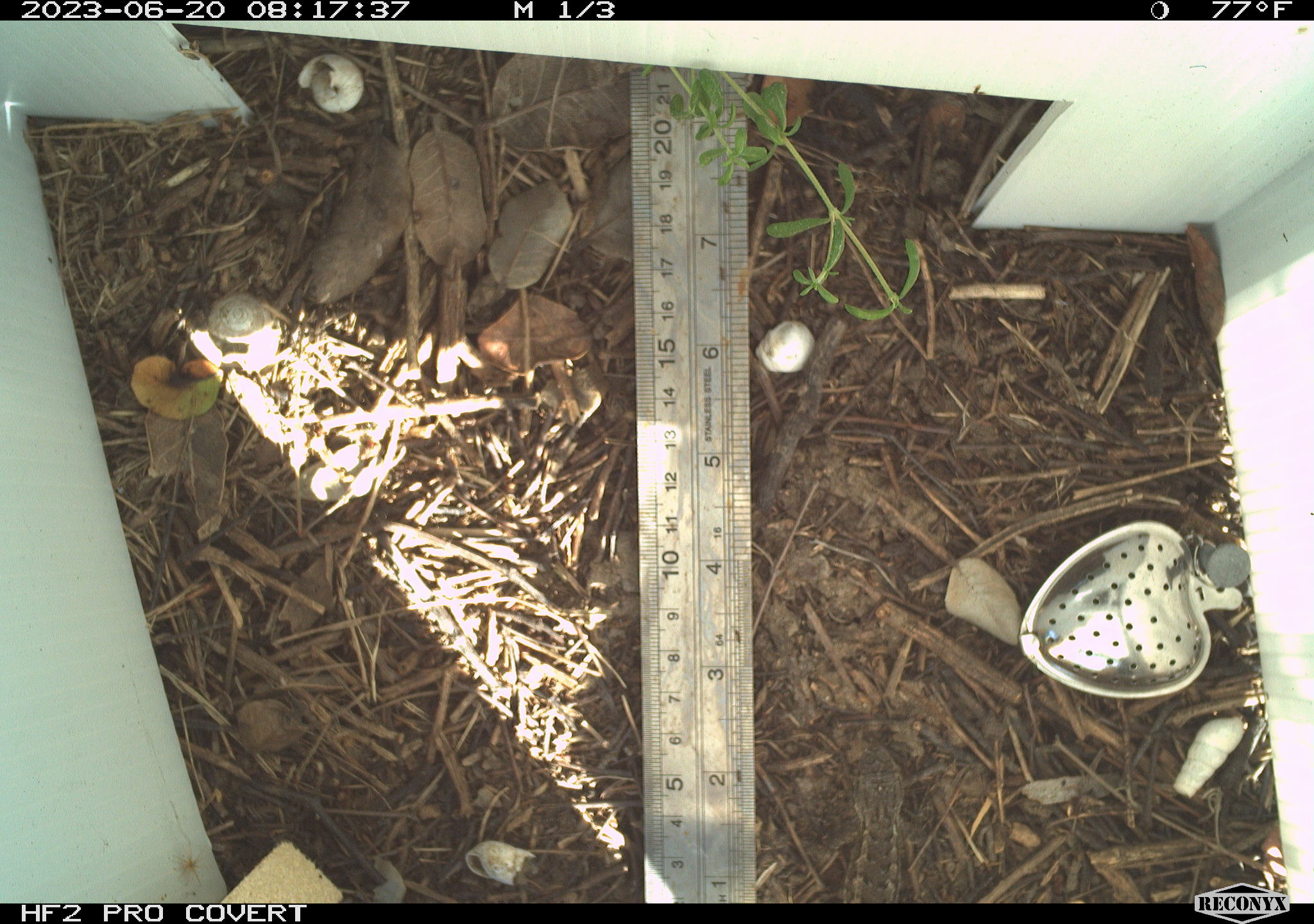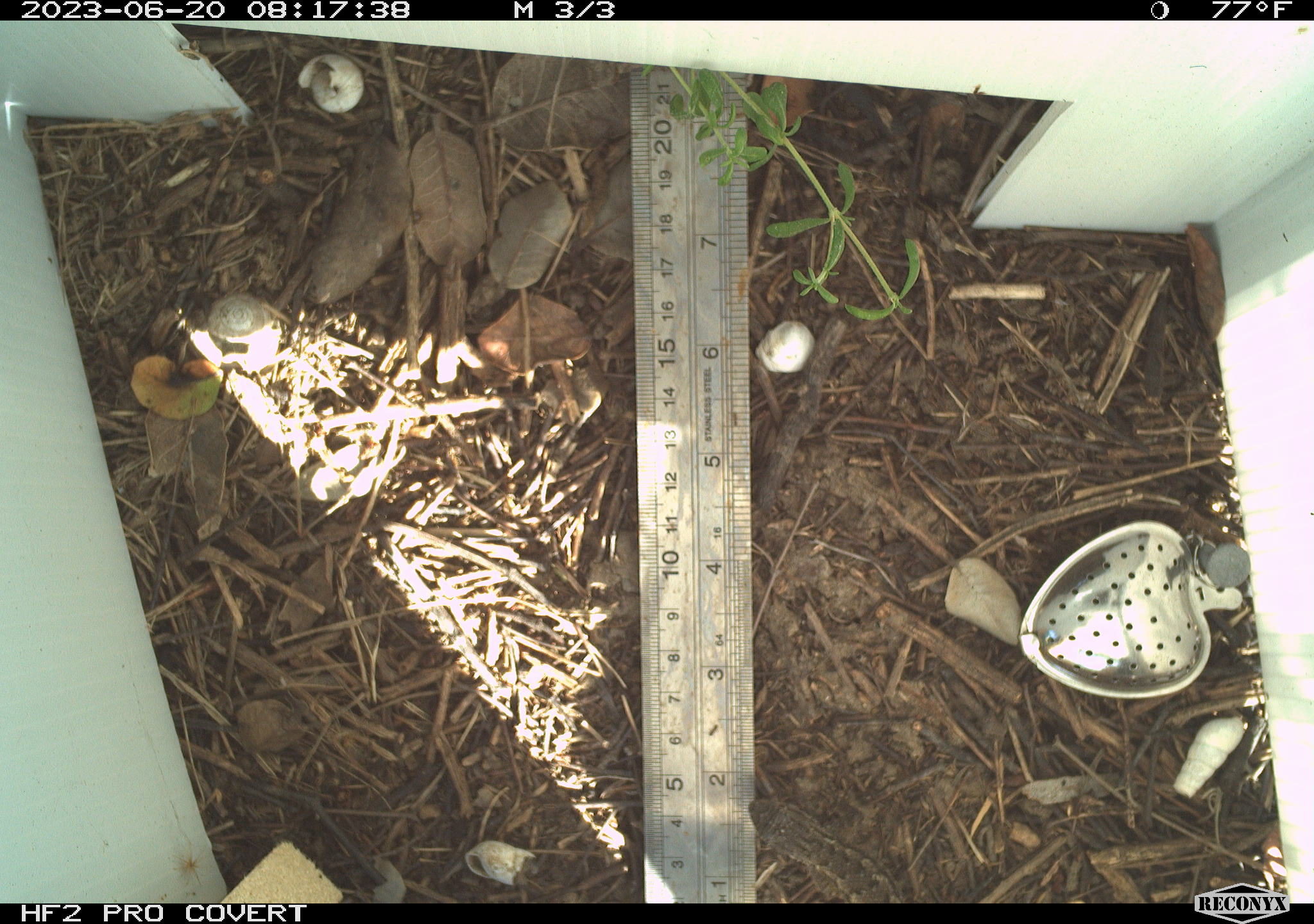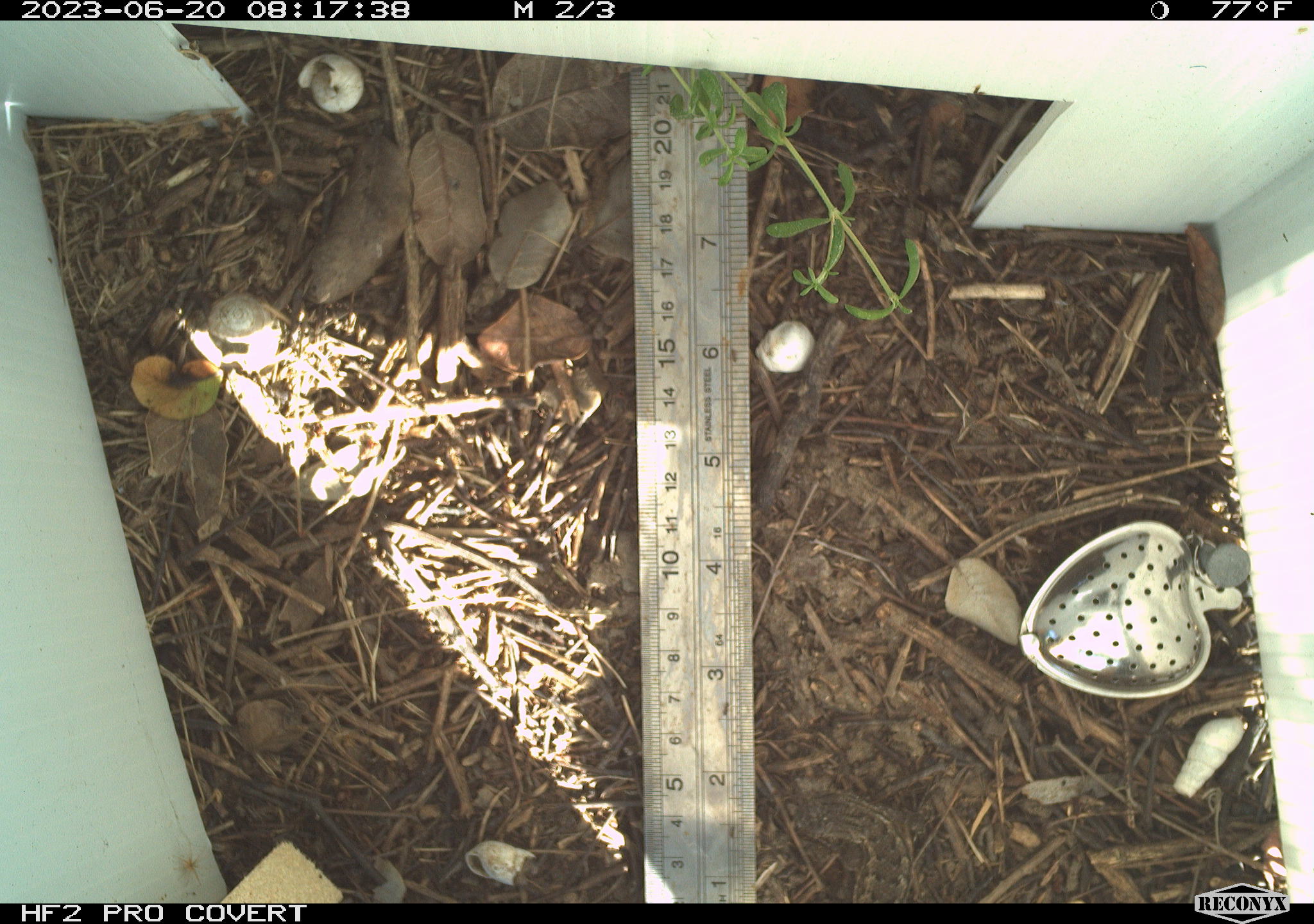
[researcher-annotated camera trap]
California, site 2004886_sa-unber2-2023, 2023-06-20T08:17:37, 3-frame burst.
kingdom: Animalia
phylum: Chordata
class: Reptilia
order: Squamata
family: Phrynosomatidae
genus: Sceloporus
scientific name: Sceloporus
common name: spiny lizards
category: sceloporus species